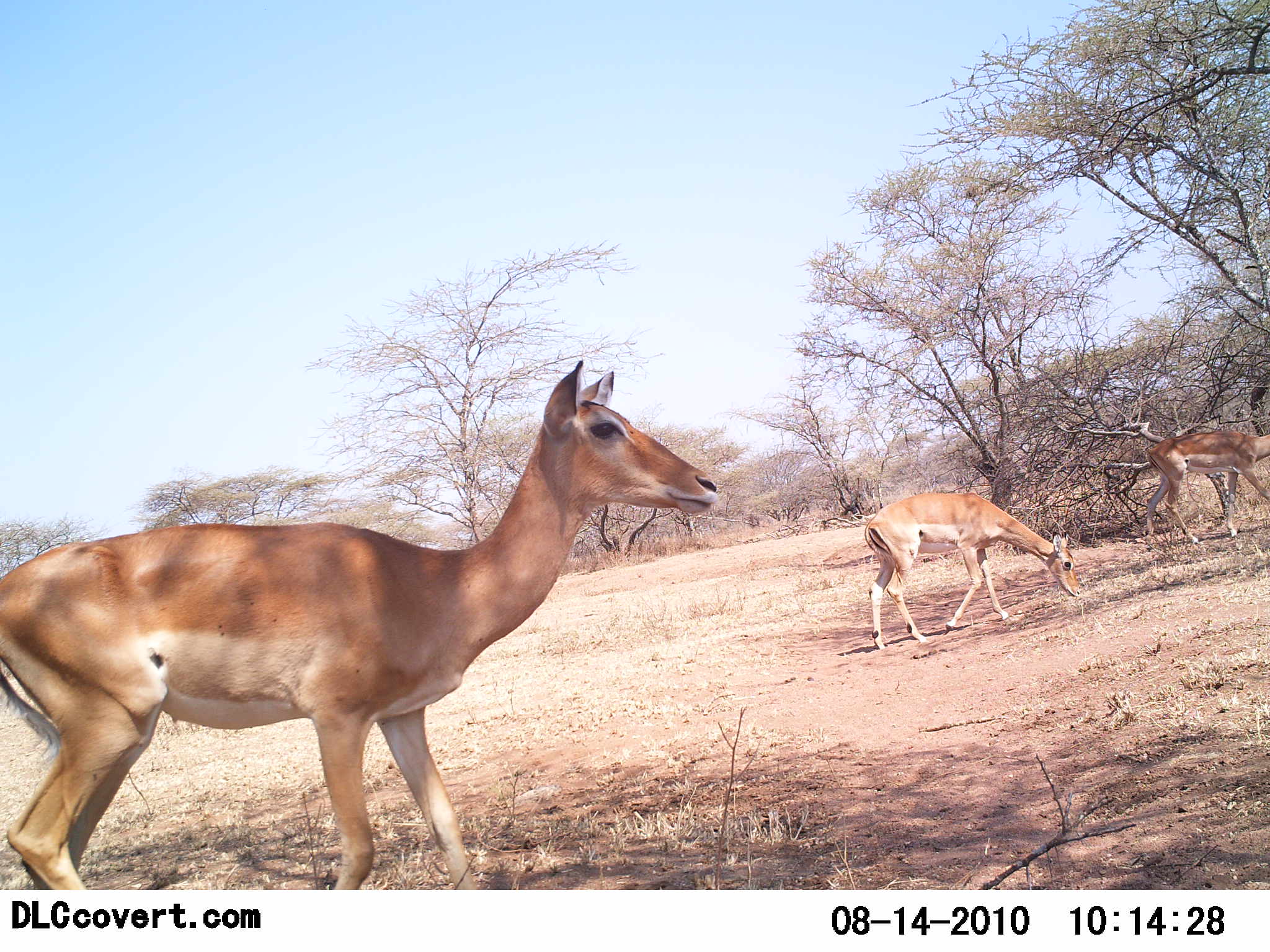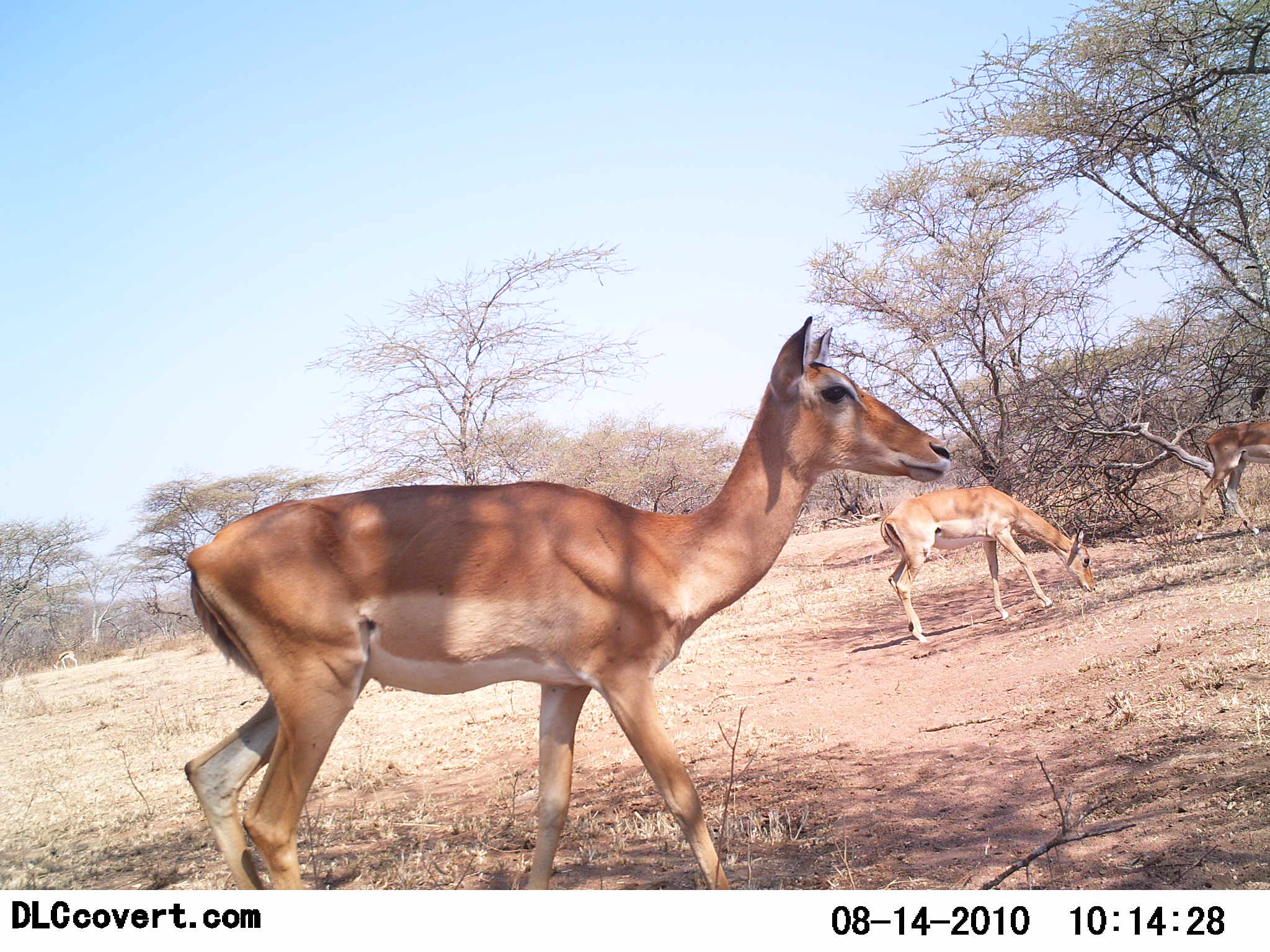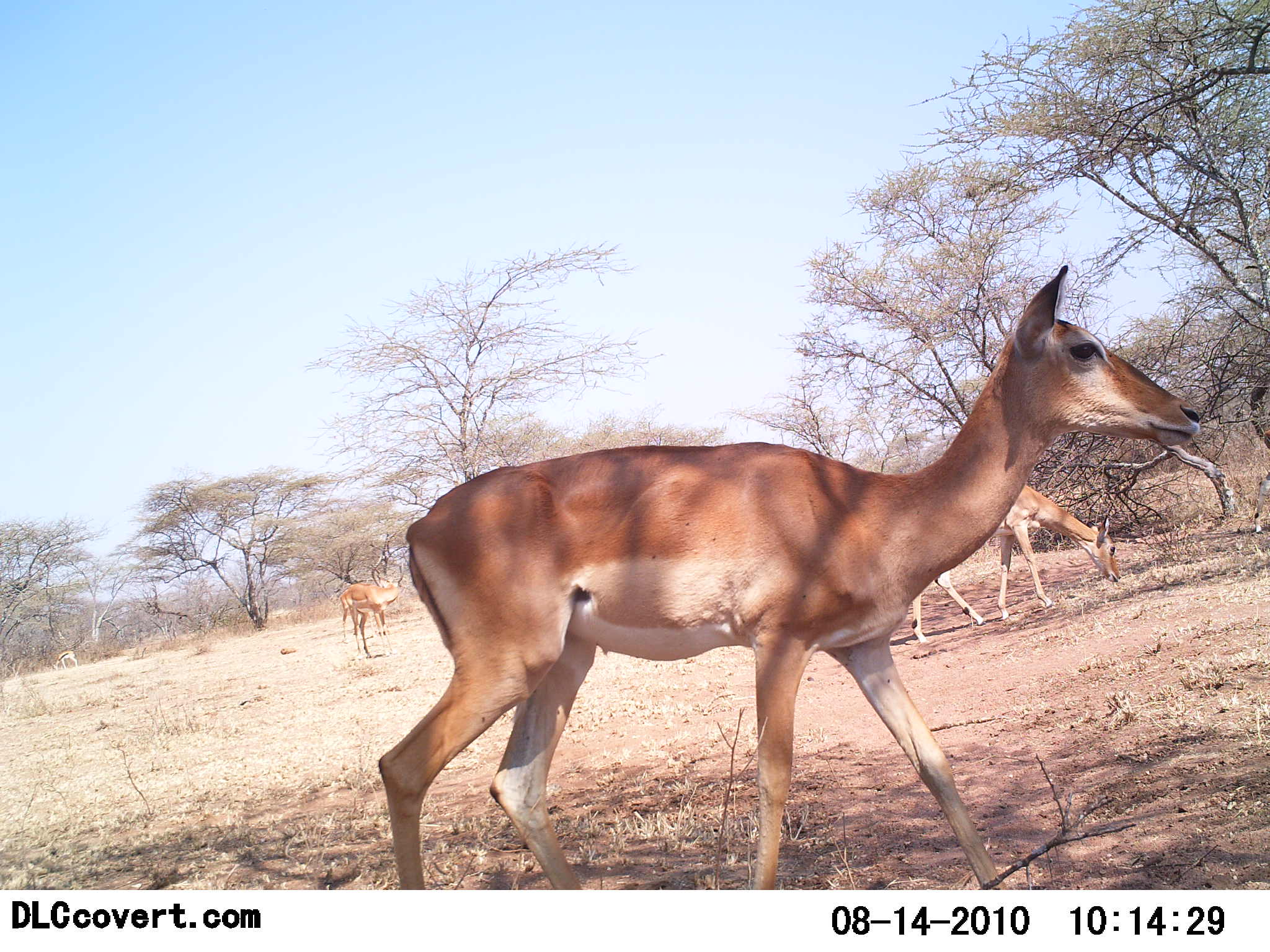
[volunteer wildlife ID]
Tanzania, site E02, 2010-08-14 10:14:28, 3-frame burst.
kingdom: Animalia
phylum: Chordata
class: Mammalia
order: Artiodactyla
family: Bovidae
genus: Aepyceros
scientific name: Aepyceros melampus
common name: impala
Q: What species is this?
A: Impala (Aepyceros melampus).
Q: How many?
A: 3.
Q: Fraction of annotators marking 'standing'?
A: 22%.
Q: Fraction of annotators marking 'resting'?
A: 0%.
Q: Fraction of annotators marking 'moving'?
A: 89%.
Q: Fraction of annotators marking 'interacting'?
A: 0%.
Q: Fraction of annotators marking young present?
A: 0%.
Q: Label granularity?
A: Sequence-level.